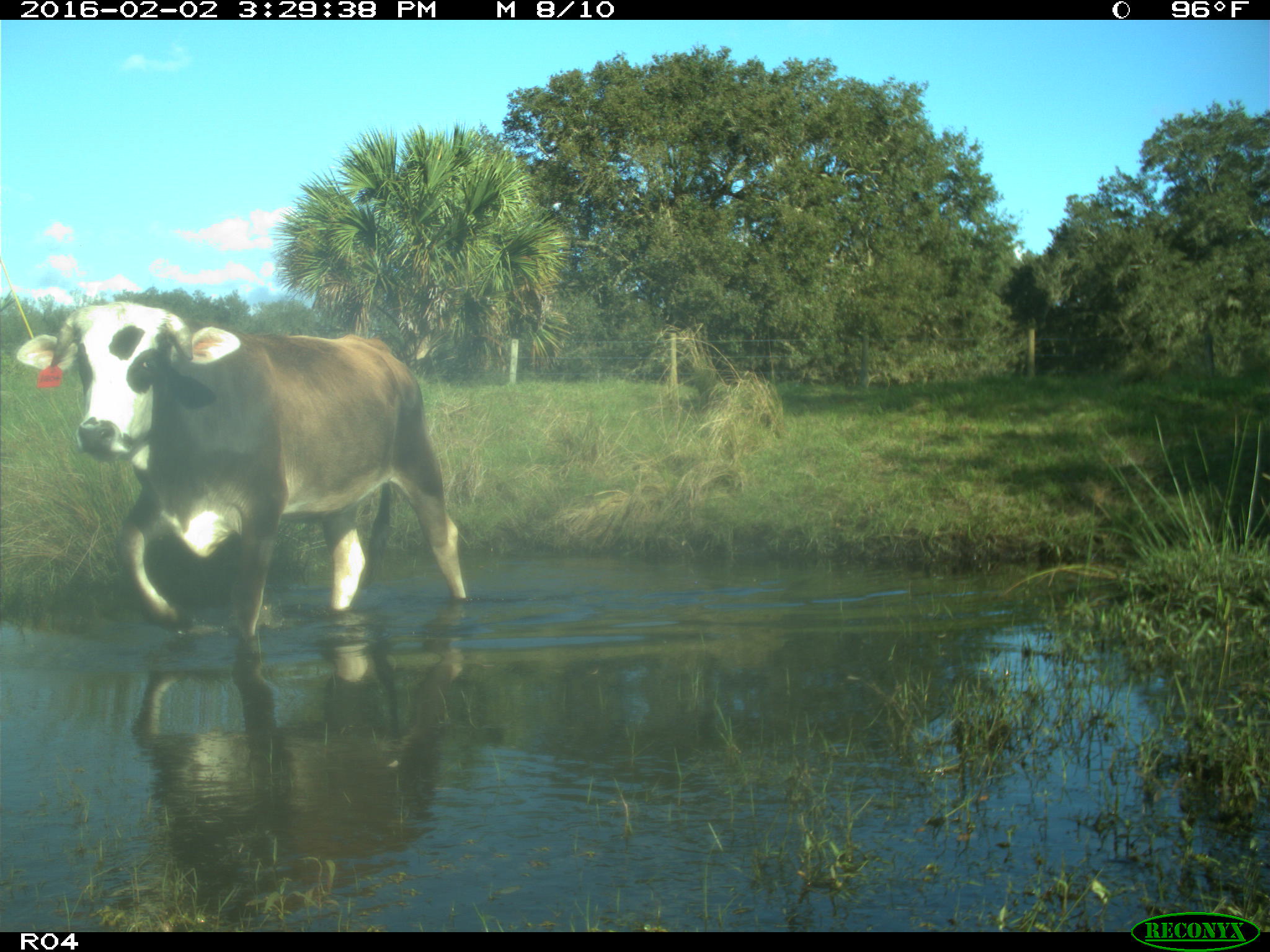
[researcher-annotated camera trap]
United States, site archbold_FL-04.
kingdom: Animalia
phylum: Chordata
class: Mammalia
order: Artiodactyla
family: Bovidae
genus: Bos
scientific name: Bos taurus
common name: domestic cow